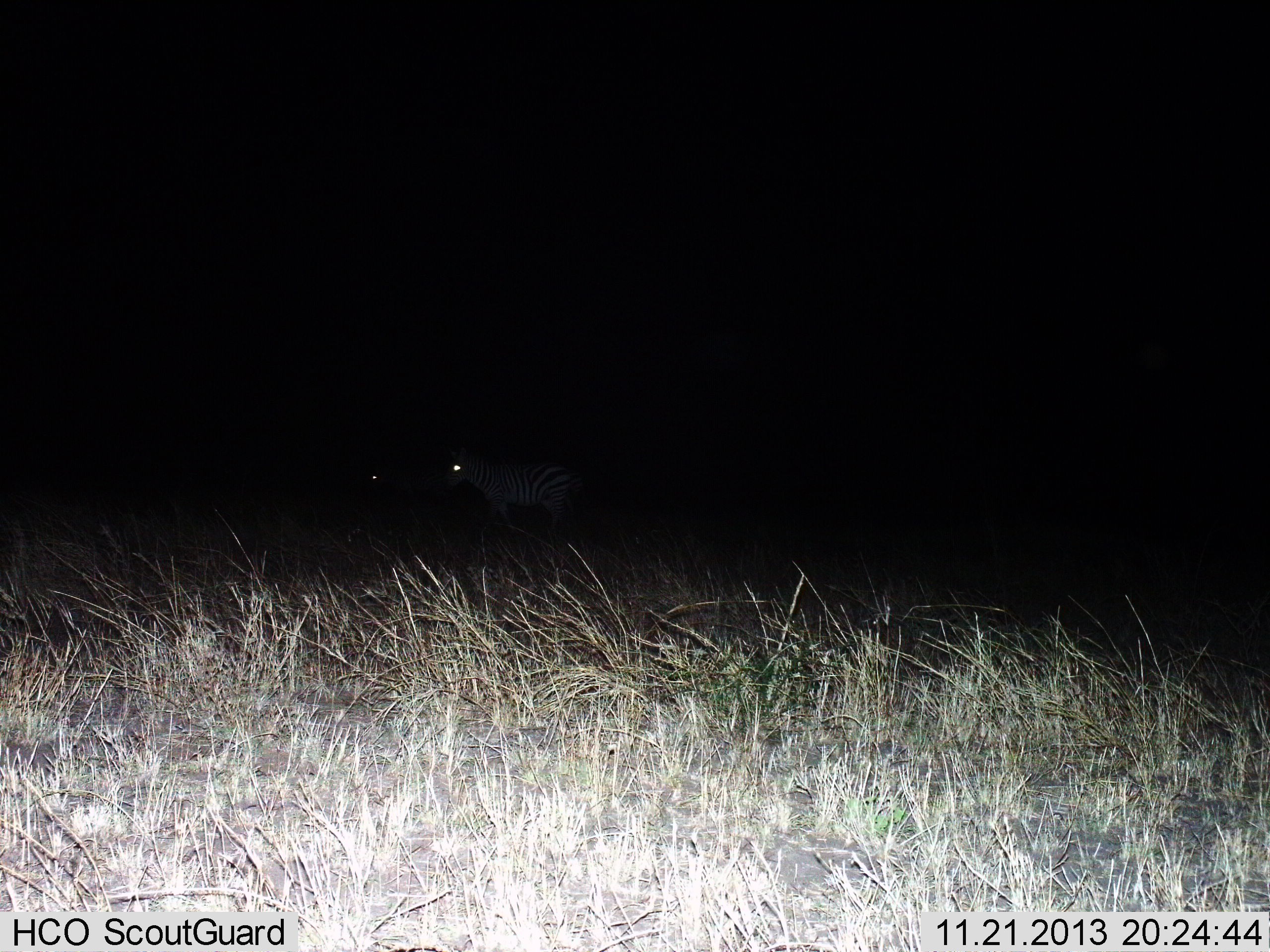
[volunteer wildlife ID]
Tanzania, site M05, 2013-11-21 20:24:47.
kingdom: Animalia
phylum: Chordata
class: Mammalia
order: Perissodactyla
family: Equidae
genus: Equus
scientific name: Equus quagga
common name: plains zebra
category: zebra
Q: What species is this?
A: Zebra (plains zebra) (Equus quagga).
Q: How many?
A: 2.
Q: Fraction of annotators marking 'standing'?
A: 80%.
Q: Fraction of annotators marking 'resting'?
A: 0%.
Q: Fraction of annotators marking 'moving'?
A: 20%.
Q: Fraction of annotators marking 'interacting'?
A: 0%.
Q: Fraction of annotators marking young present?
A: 0%.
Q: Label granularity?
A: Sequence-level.